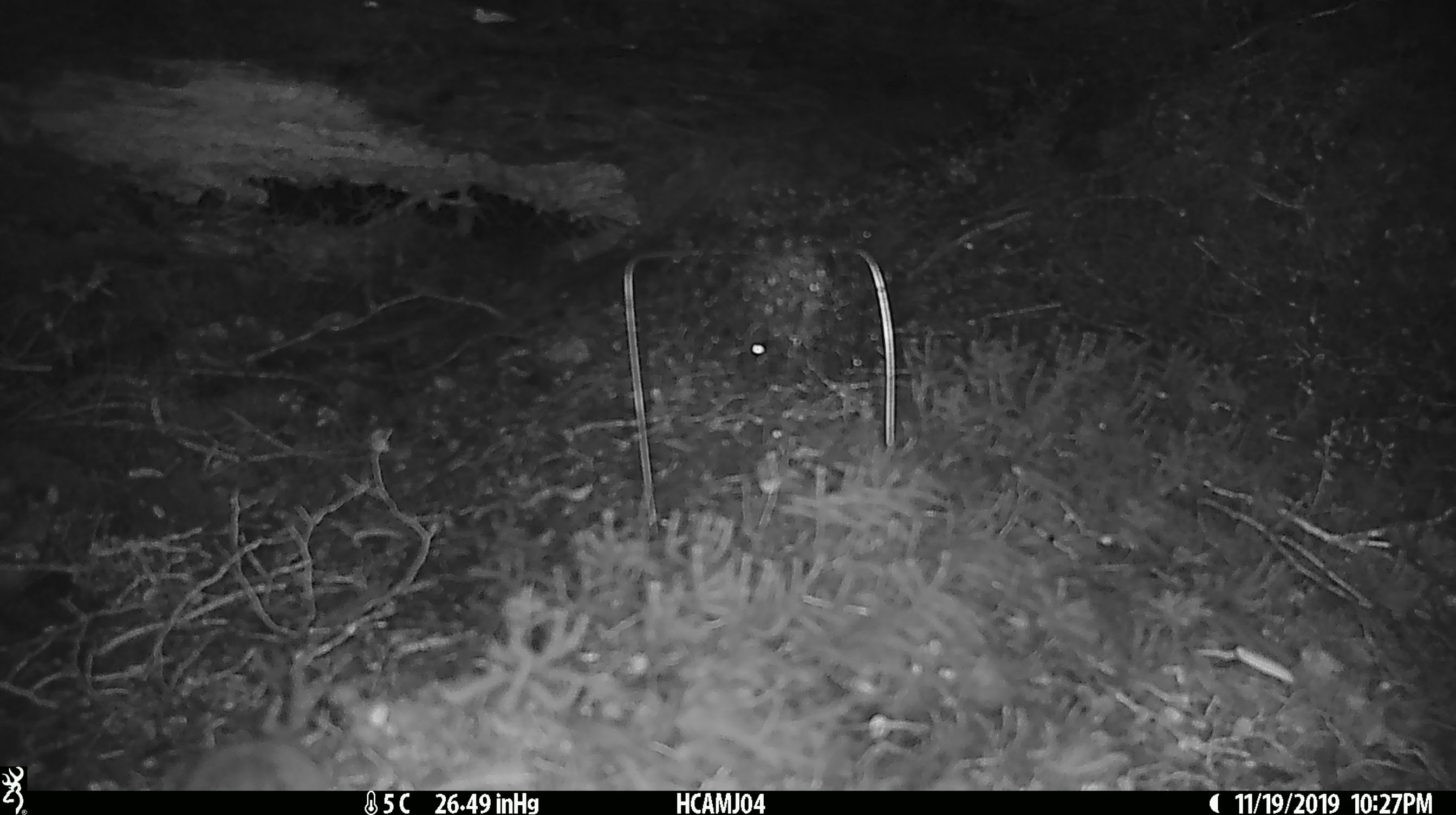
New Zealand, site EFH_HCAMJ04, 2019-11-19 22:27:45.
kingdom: Animalia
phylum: Chordata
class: Mammalia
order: Rodentia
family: Muridae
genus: Mus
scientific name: Mus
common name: mouse